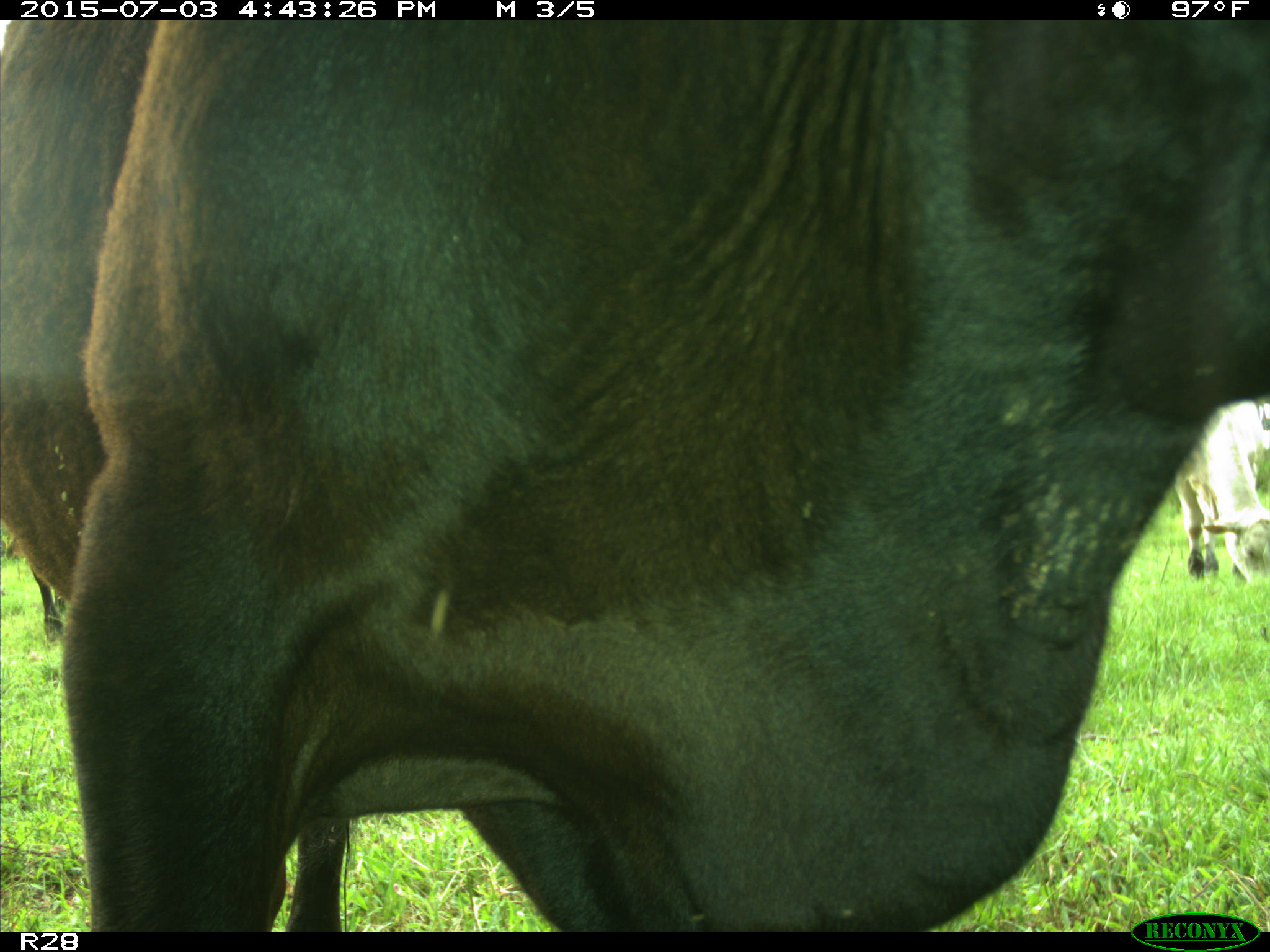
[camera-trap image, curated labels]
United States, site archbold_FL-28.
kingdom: Animalia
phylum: Chordata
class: Mammalia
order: Artiodactyla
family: Bovidae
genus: Bos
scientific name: Bos taurus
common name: domestic cow